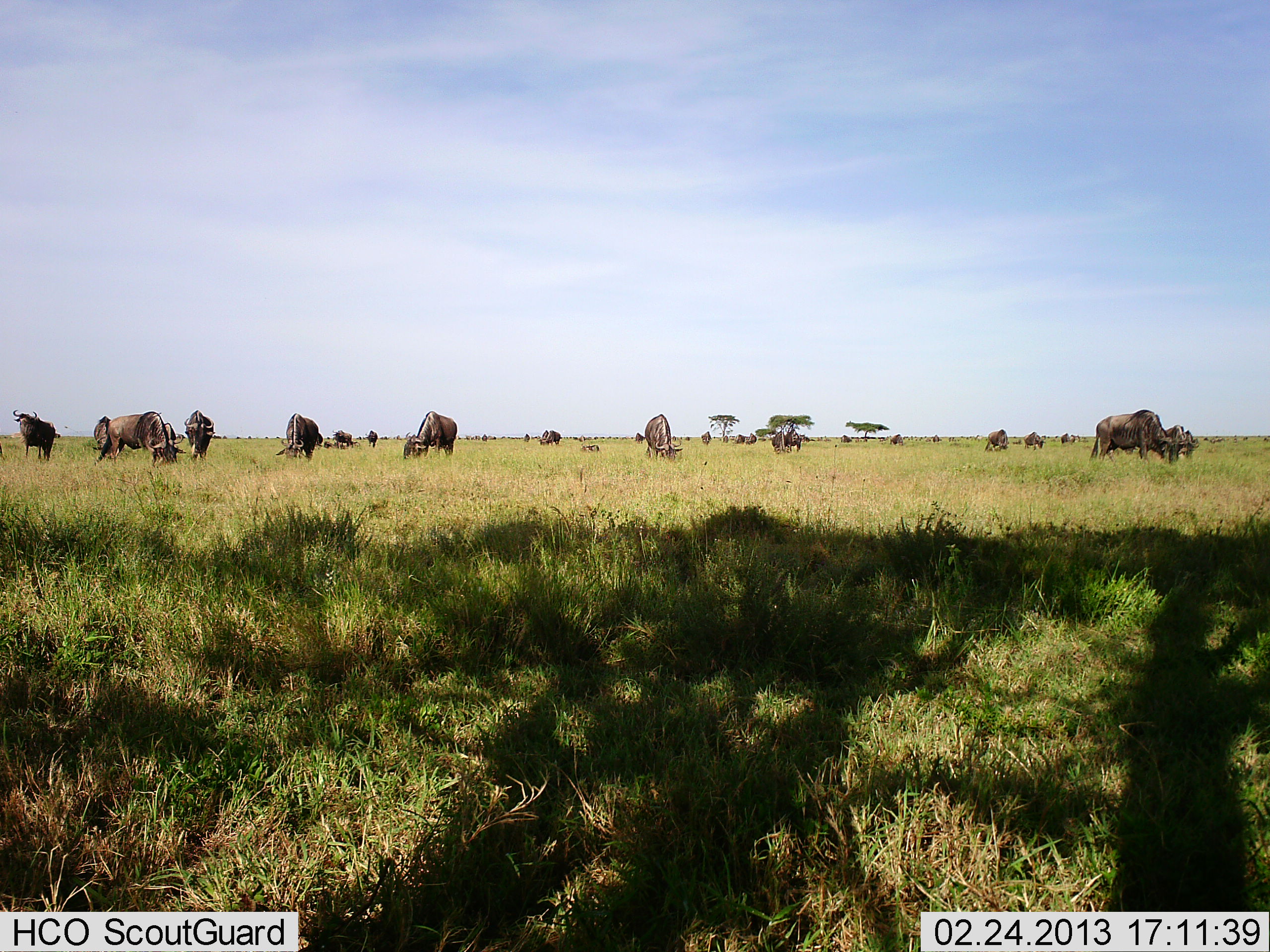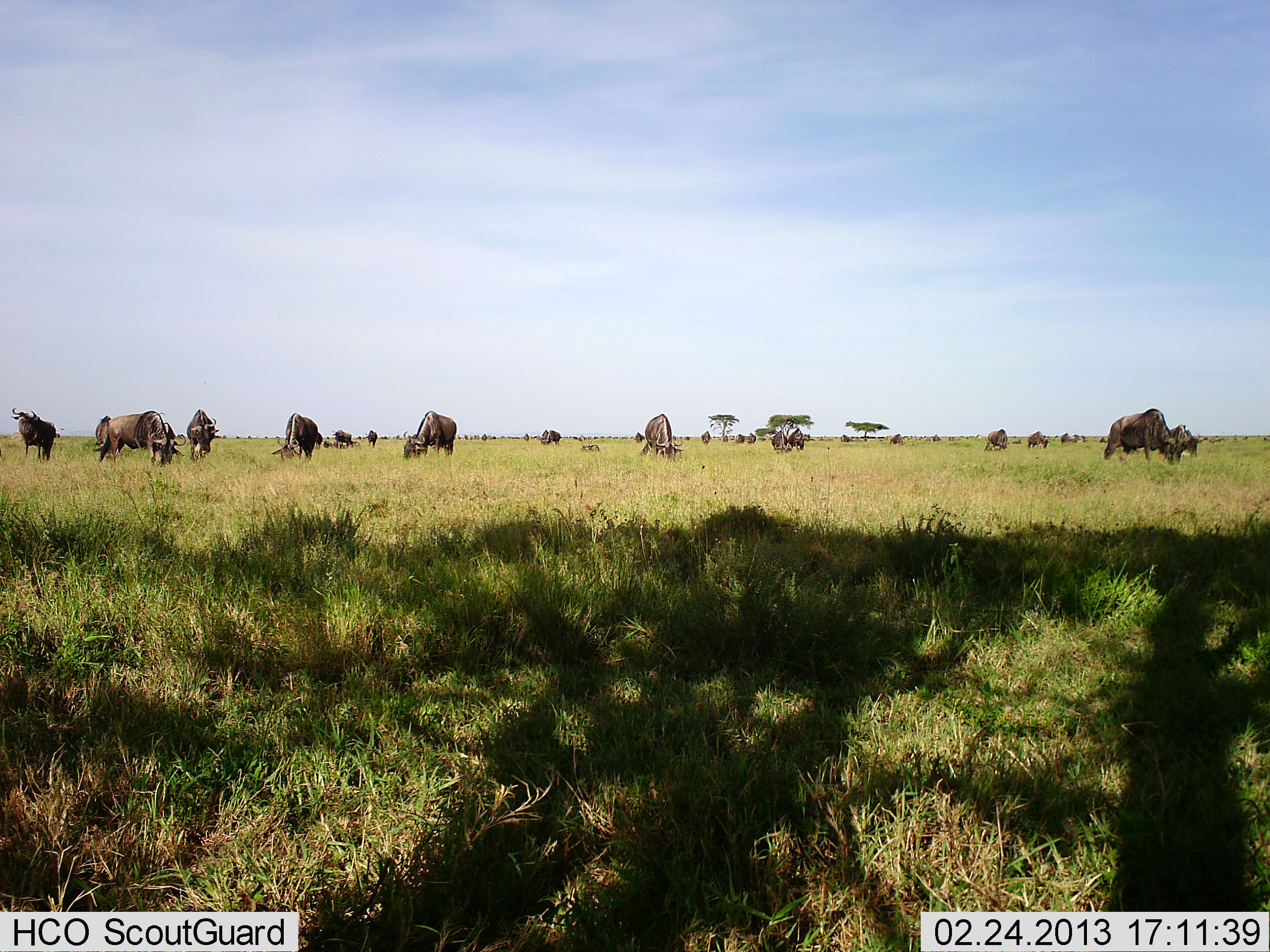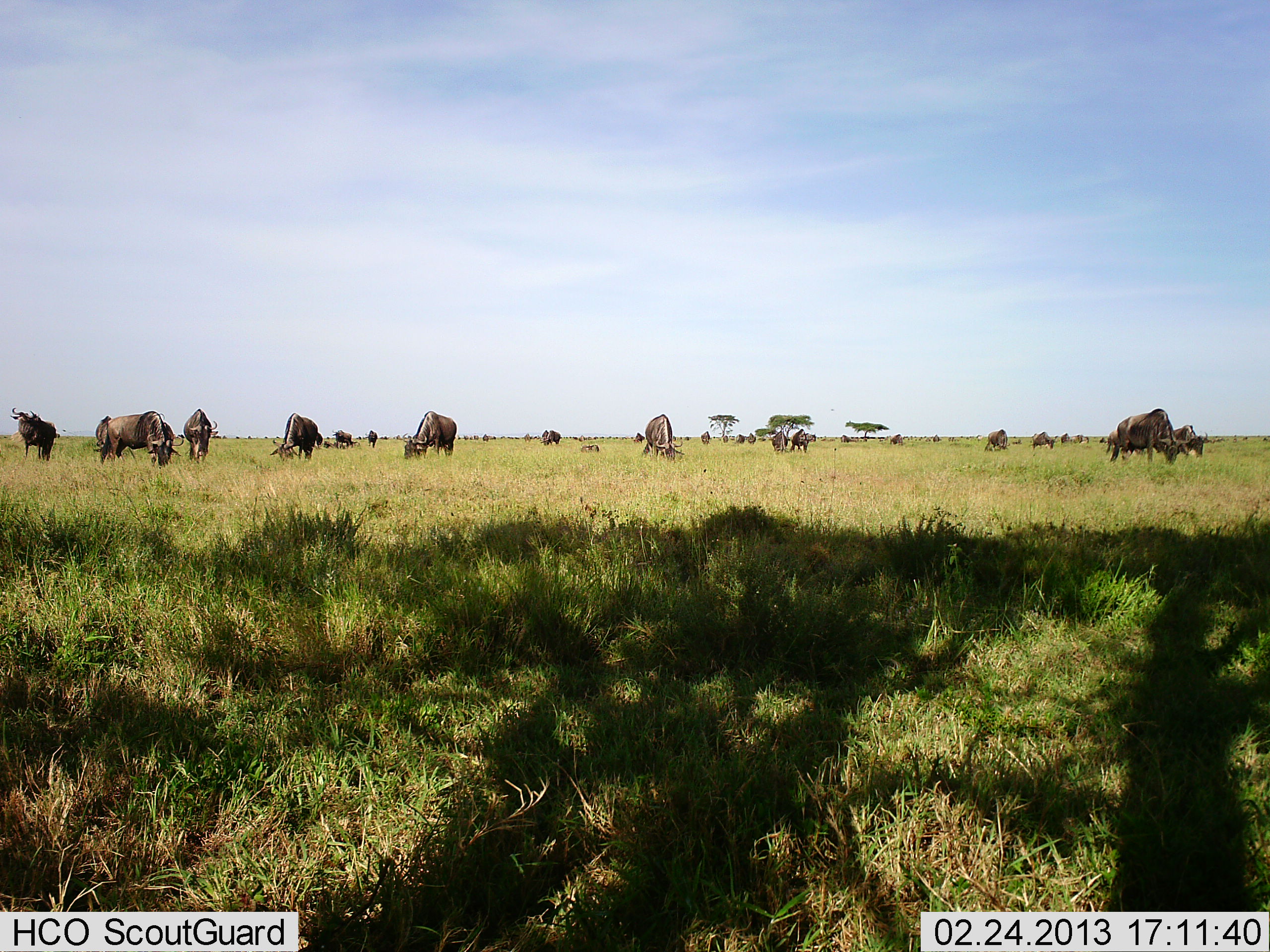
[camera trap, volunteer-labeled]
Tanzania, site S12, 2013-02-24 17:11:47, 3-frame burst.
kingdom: Animalia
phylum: Chordata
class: Mammalia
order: Artiodactyla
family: Bovidae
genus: Connochaetes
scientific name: Connochaetes taurinus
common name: blue wildebeest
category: wildebeest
Wildebeest (blue wildebeest) (Connochaetes taurinus), count 11-50. Behavior (volunteer vote fractions): standing 54%, resting 8%, moving 15%, interacting 0%. Young present (vote fraction): 0%. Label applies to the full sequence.